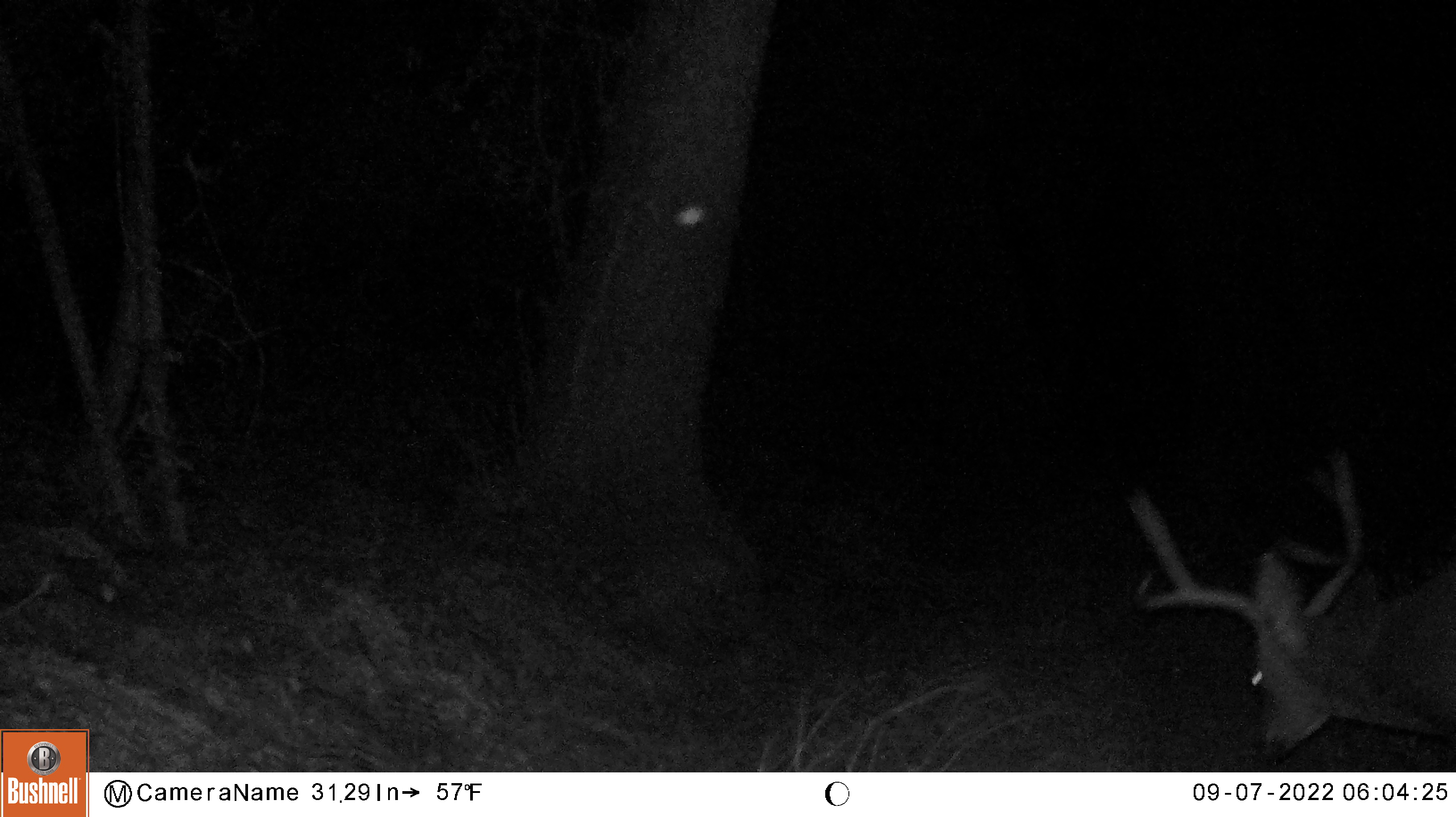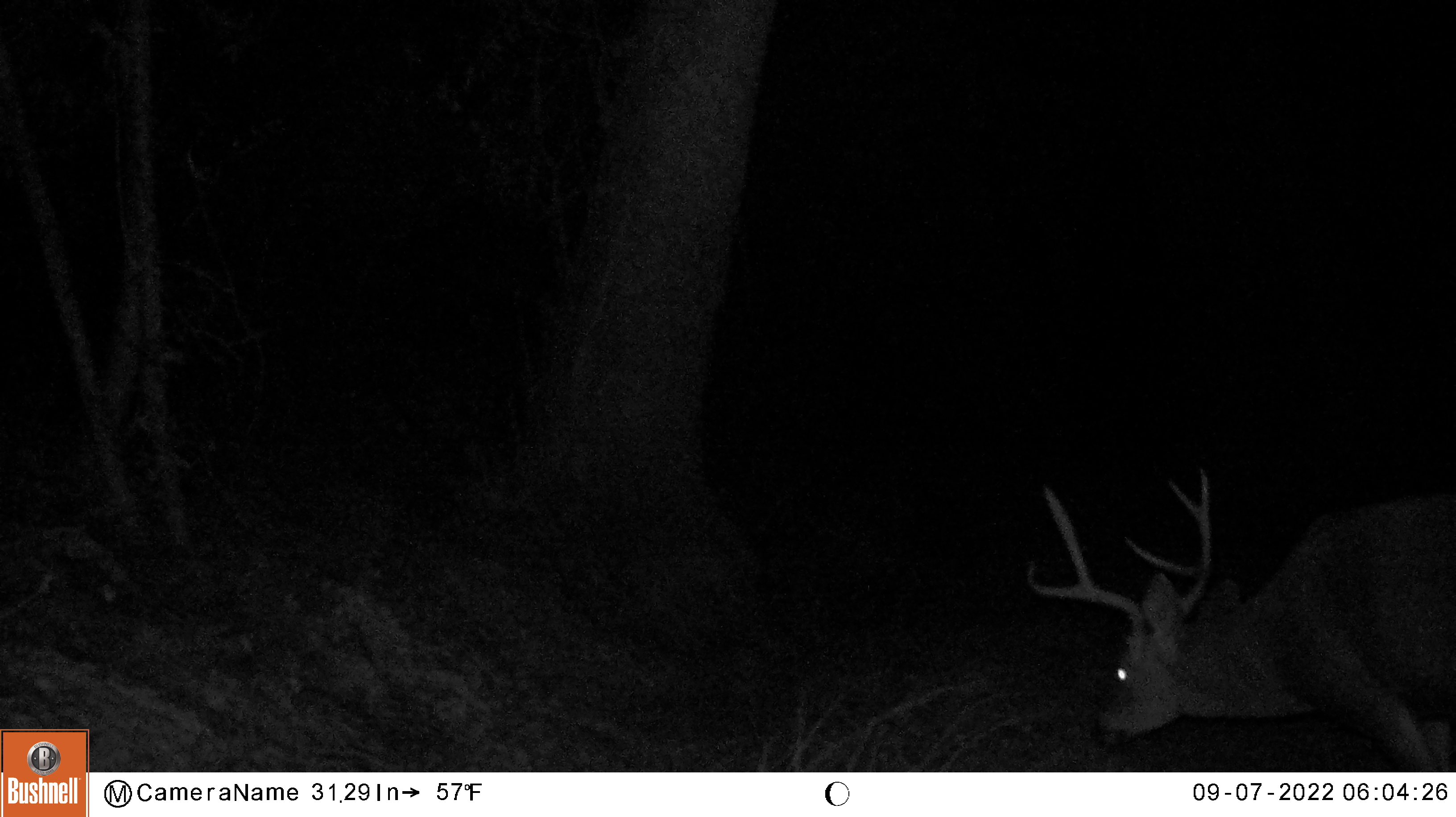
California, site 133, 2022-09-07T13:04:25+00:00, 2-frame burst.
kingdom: Animalia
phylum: Chordata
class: Mammalia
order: Artiodactyla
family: Cervidae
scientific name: Cervidae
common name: elk or deer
Elk or deer (Cervidae).